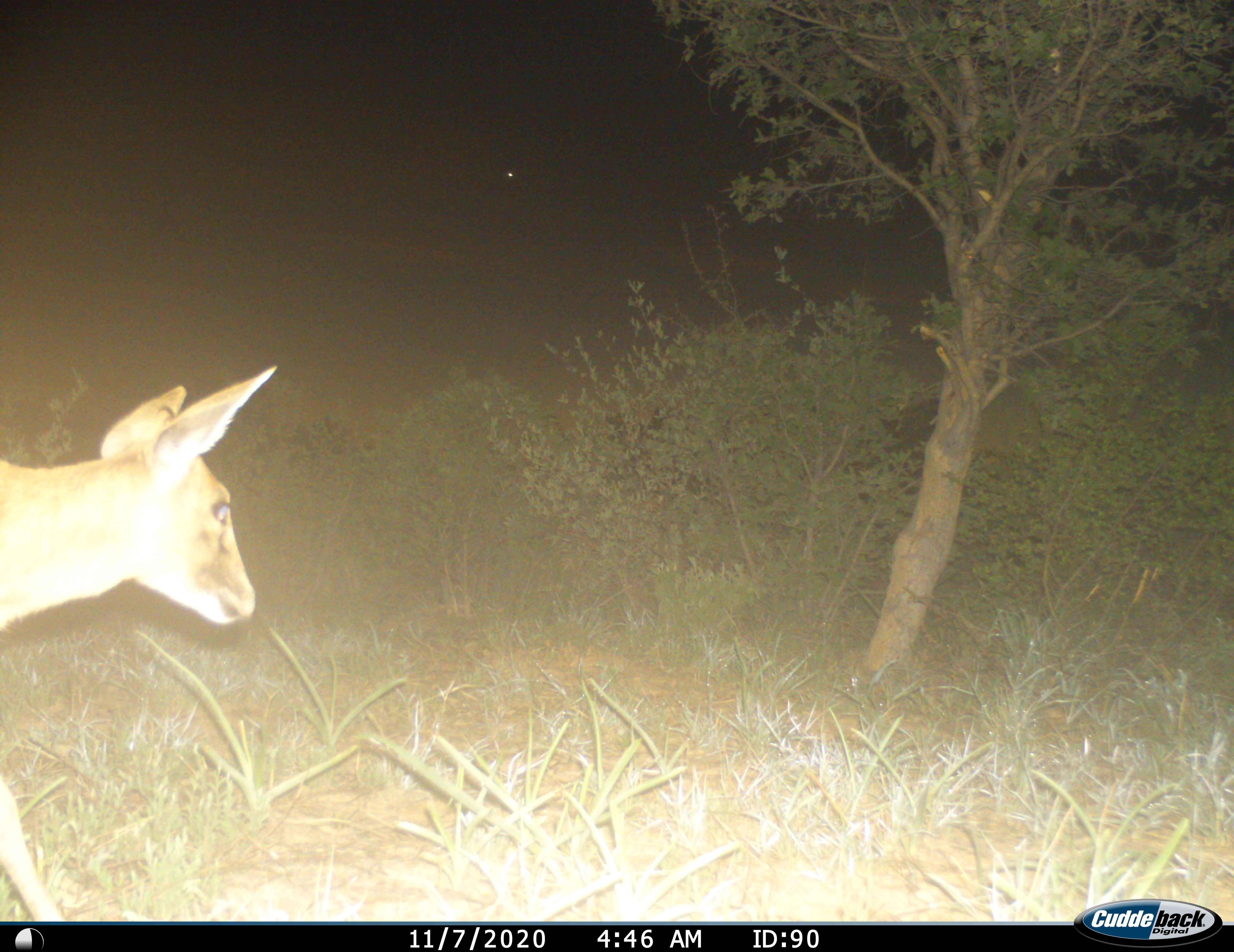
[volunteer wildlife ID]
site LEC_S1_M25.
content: unidentified animal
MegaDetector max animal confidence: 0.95